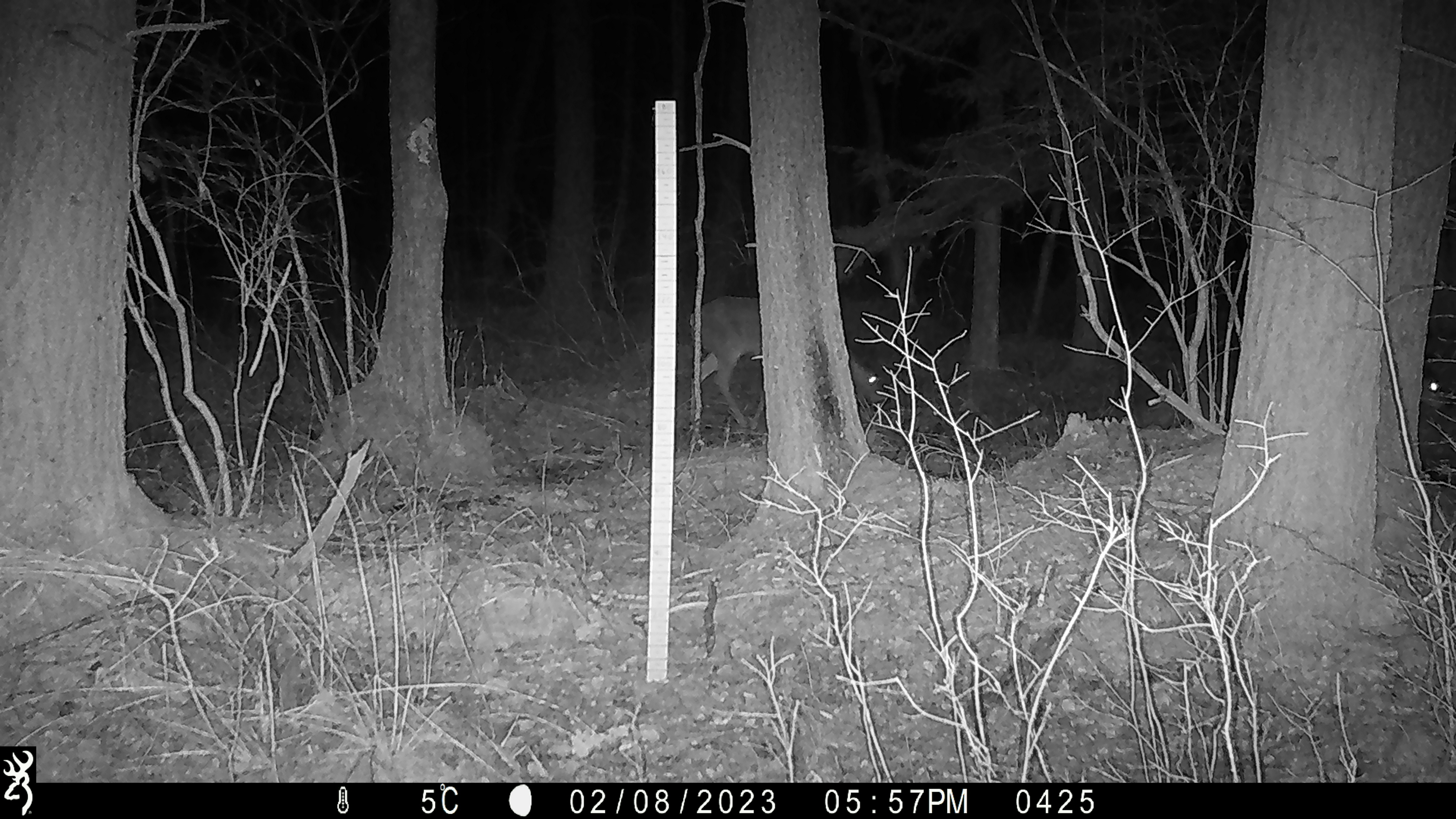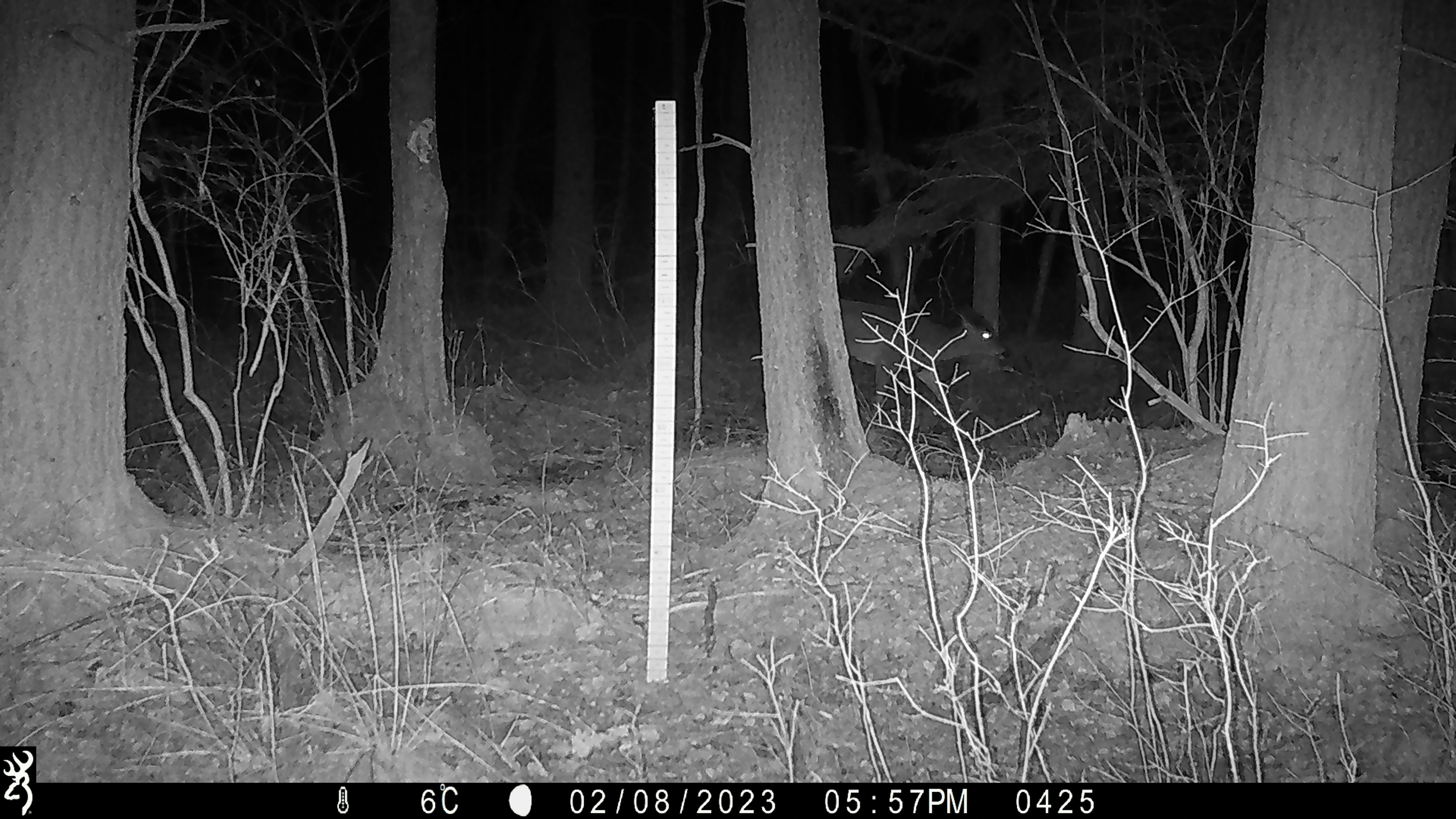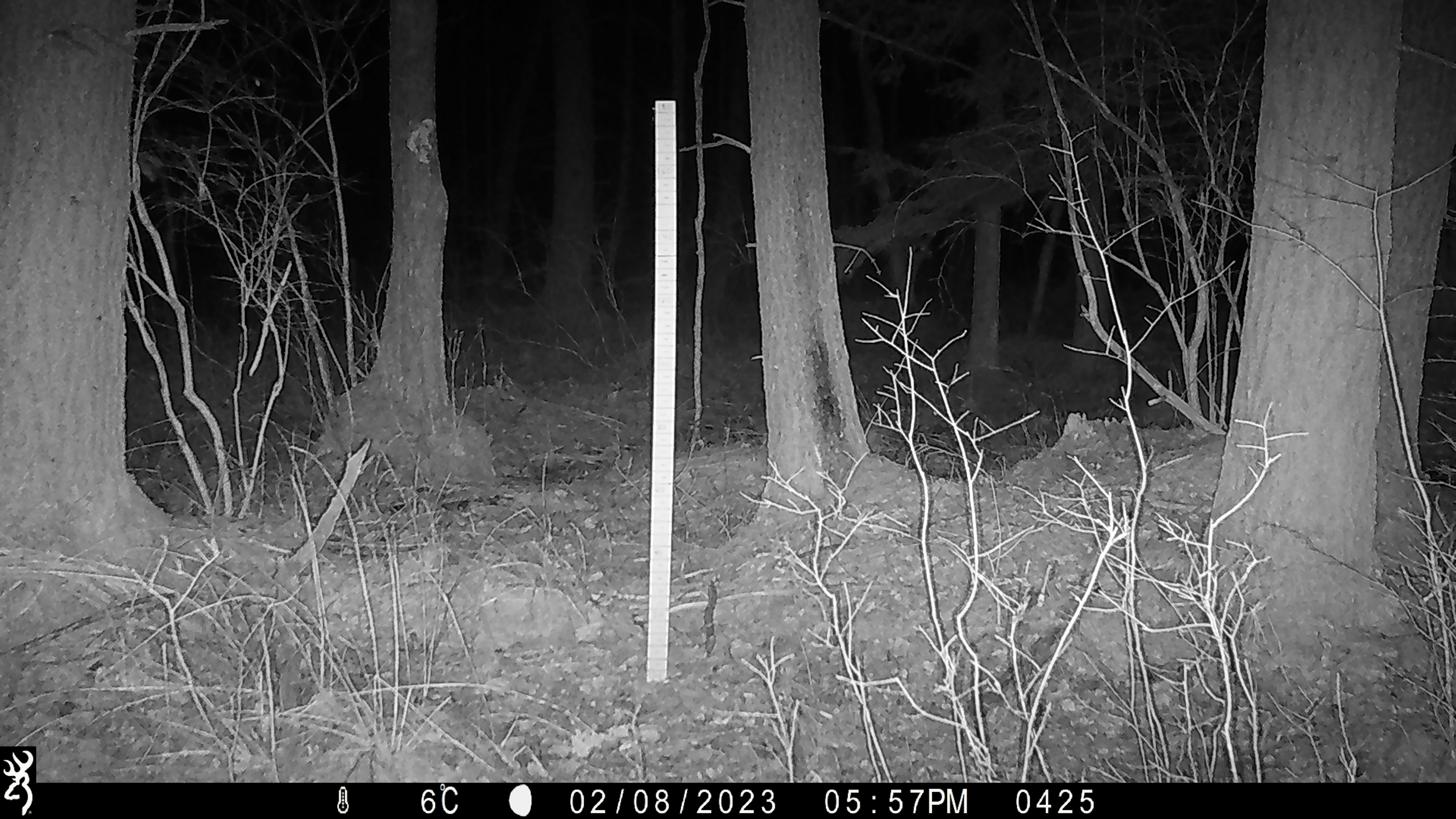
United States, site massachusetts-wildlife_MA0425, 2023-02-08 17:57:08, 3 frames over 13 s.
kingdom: Animalia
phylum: Chordata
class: Mammalia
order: Artiodactyla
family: Cervidae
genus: Odocoileus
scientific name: Odocoileus virginianus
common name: white-tailed deer